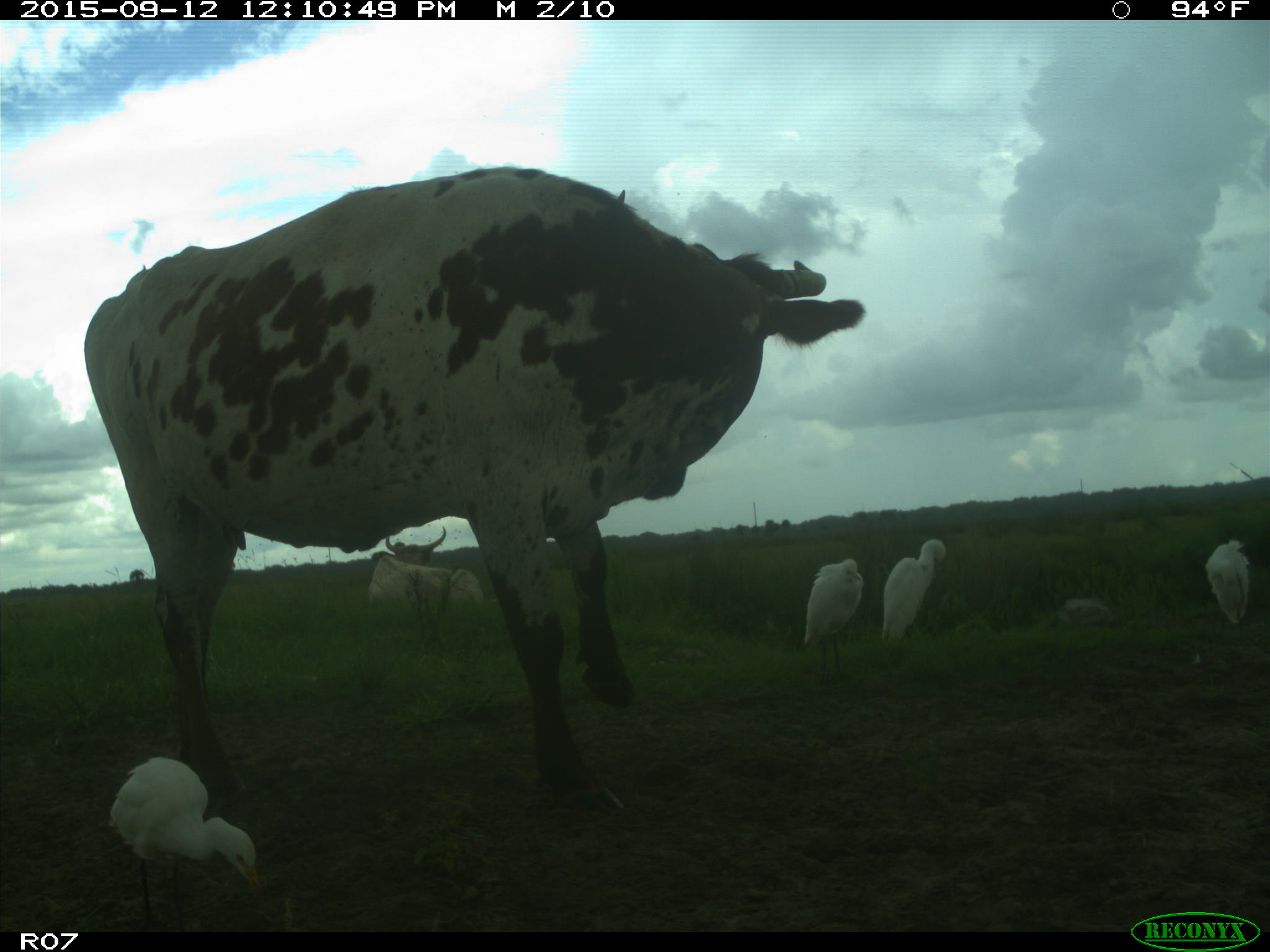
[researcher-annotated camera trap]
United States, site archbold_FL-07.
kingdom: Animalia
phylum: Chordata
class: Mammalia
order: Artiodactyla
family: Bovidae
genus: Bos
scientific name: Bos taurus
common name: domestic cow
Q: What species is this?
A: Bos taurus (domestic cow).